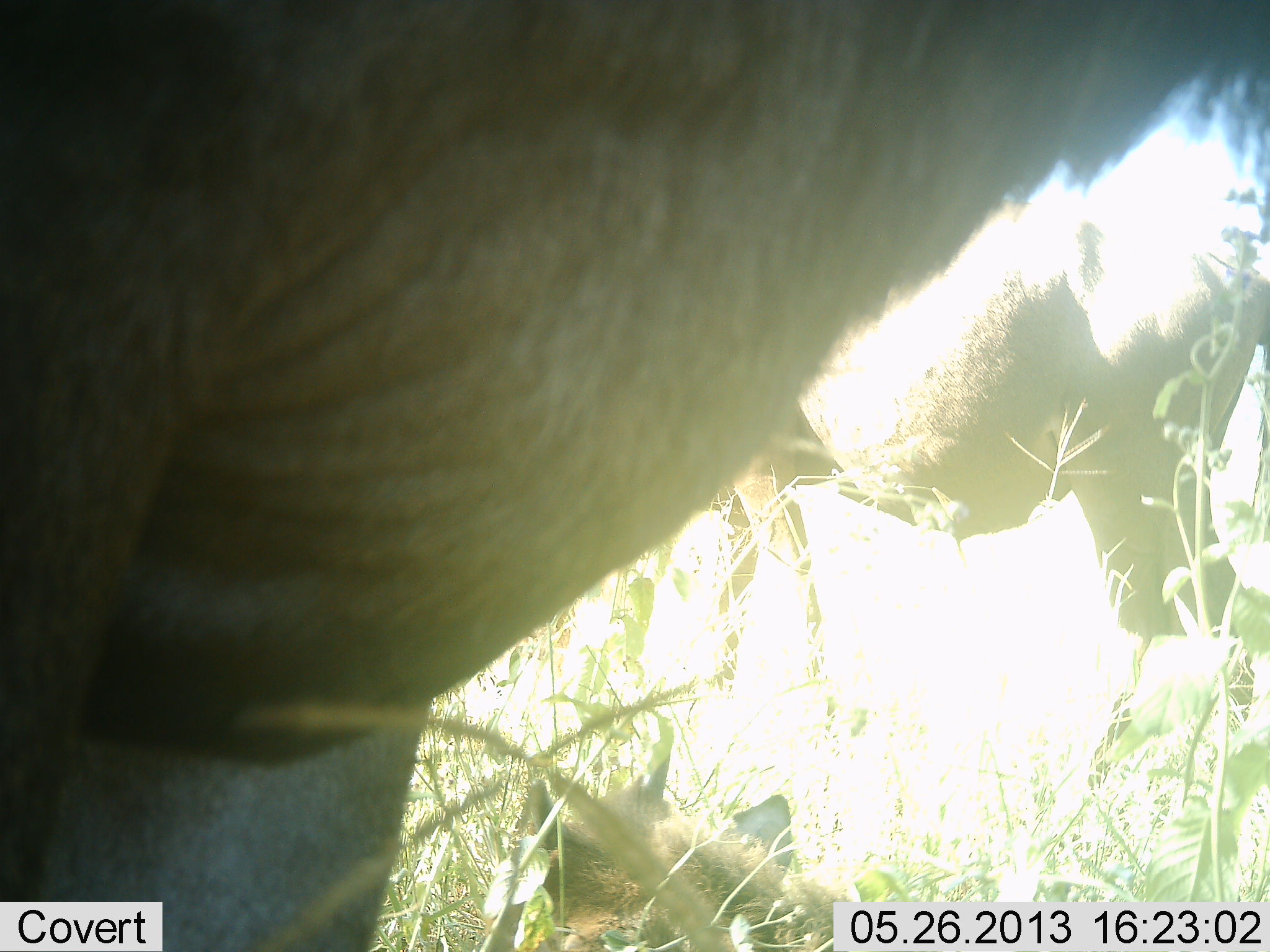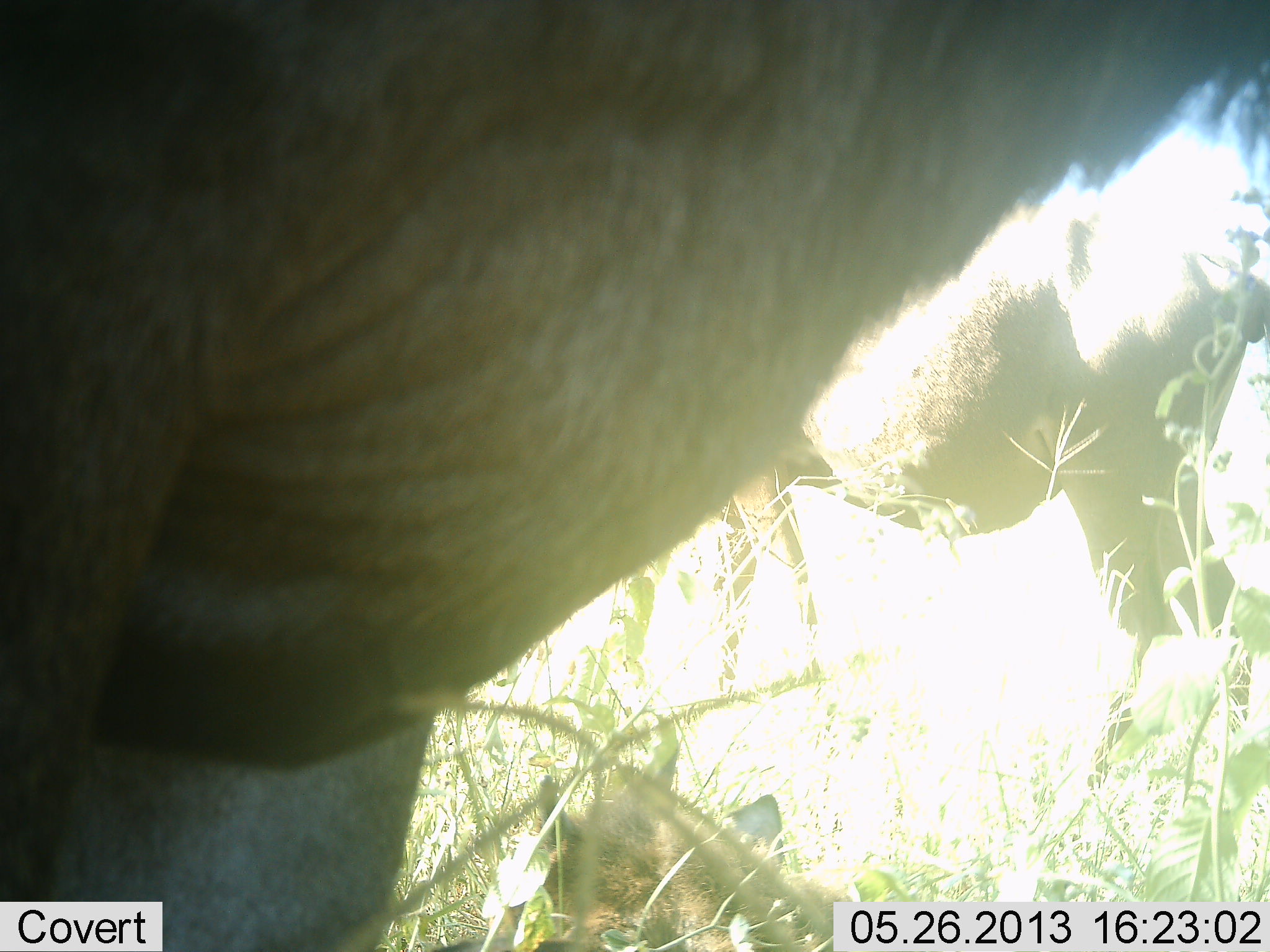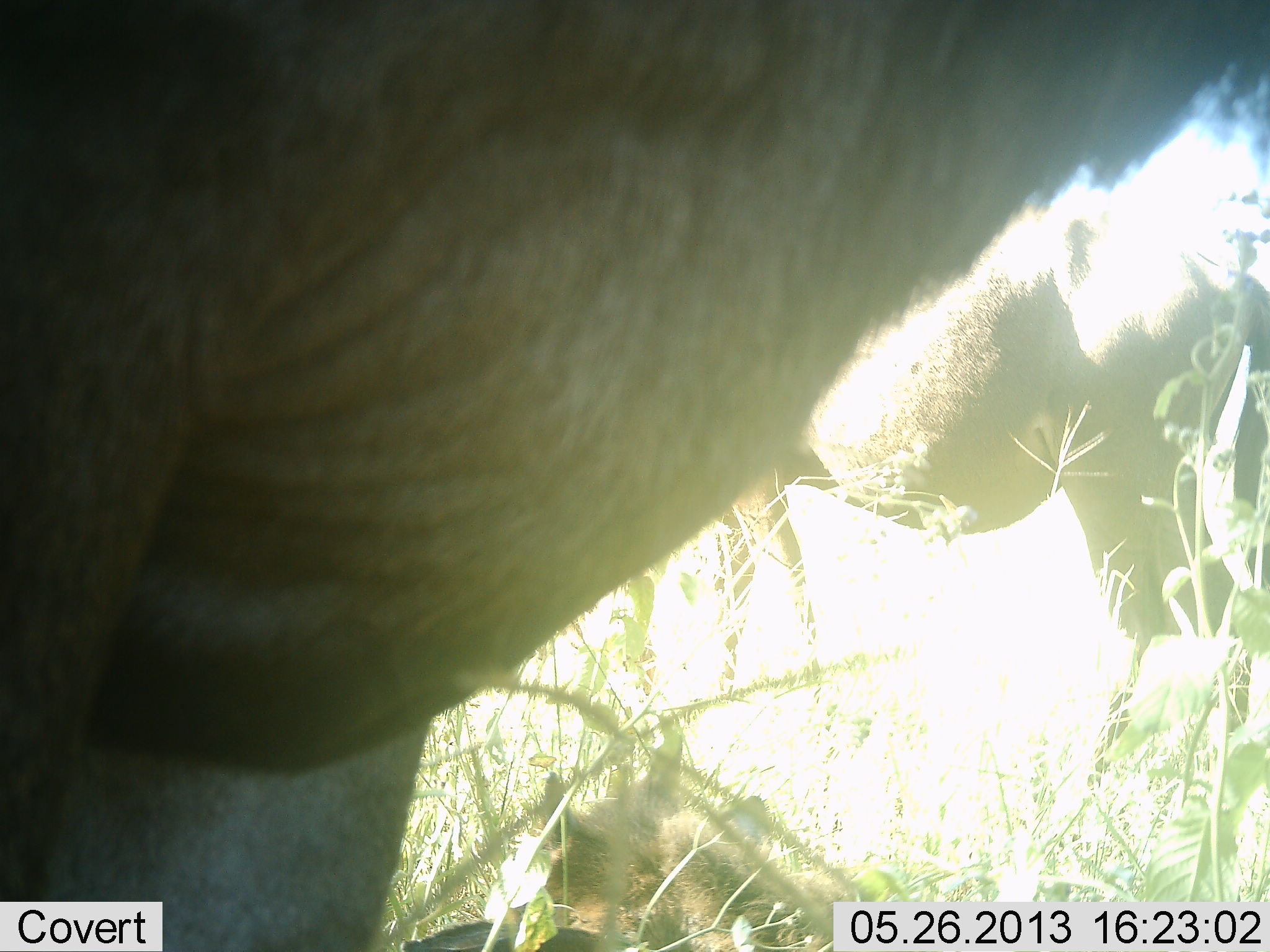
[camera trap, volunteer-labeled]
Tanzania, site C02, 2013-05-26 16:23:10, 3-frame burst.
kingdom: Animalia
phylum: Chordata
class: Mammalia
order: Artiodactyla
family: Bovidae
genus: Connochaetes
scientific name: Connochaetes taurinus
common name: blue wildebeest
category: wildebeest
Wildebeest (blue wildebeest) (Connochaetes taurinus), count 2. Behavior (volunteer vote fractions): standing 100%, resting 40%, moving 0%, interacting 0%. Young present (vote fraction): 20%. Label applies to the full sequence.